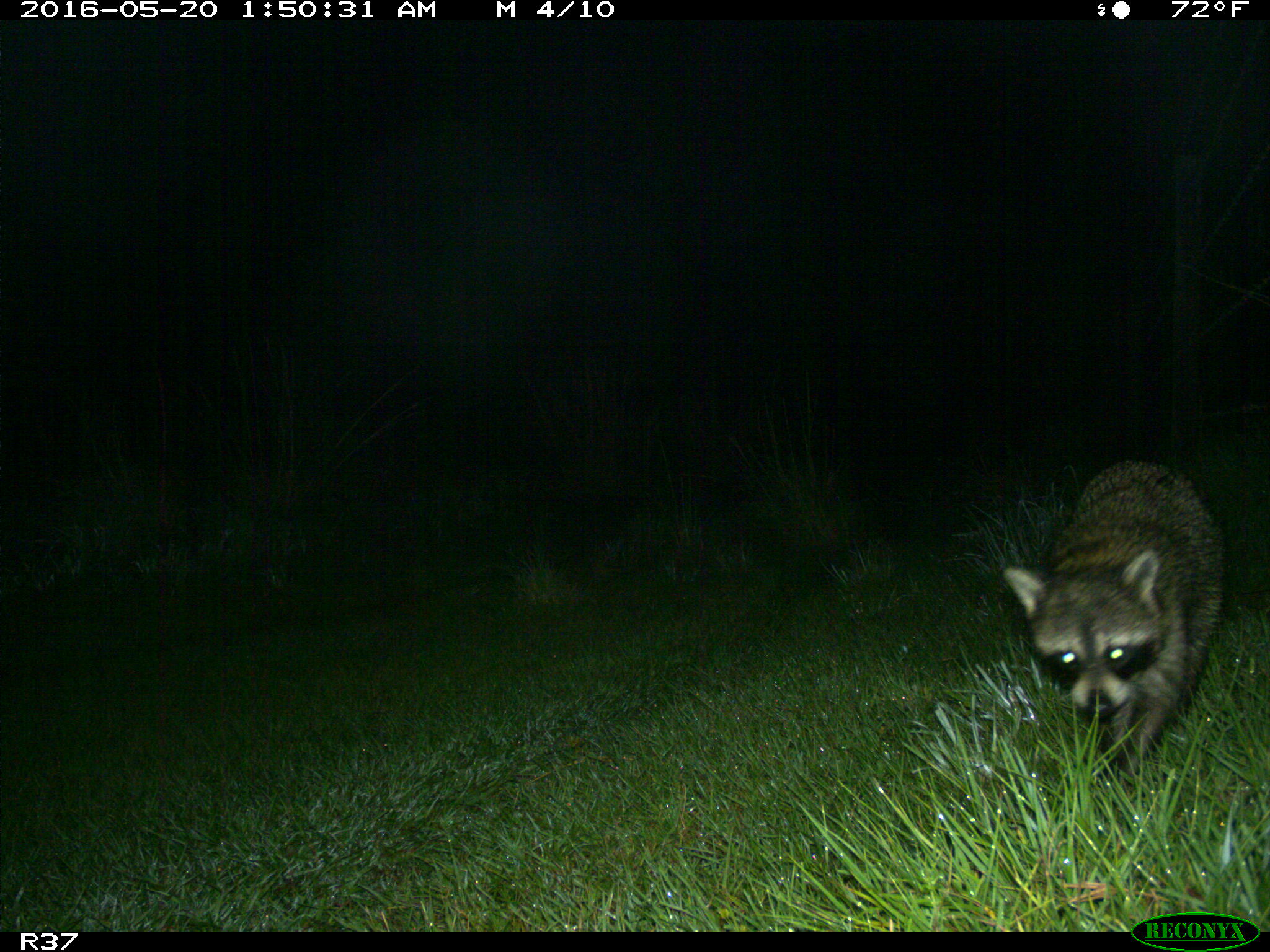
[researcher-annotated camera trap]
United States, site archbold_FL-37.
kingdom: Animalia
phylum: Chordata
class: Mammalia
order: Carnivora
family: Procyonidae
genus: Procyon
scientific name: Procyon lotor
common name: common raccoon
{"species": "Procyon lotor (common raccoon)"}